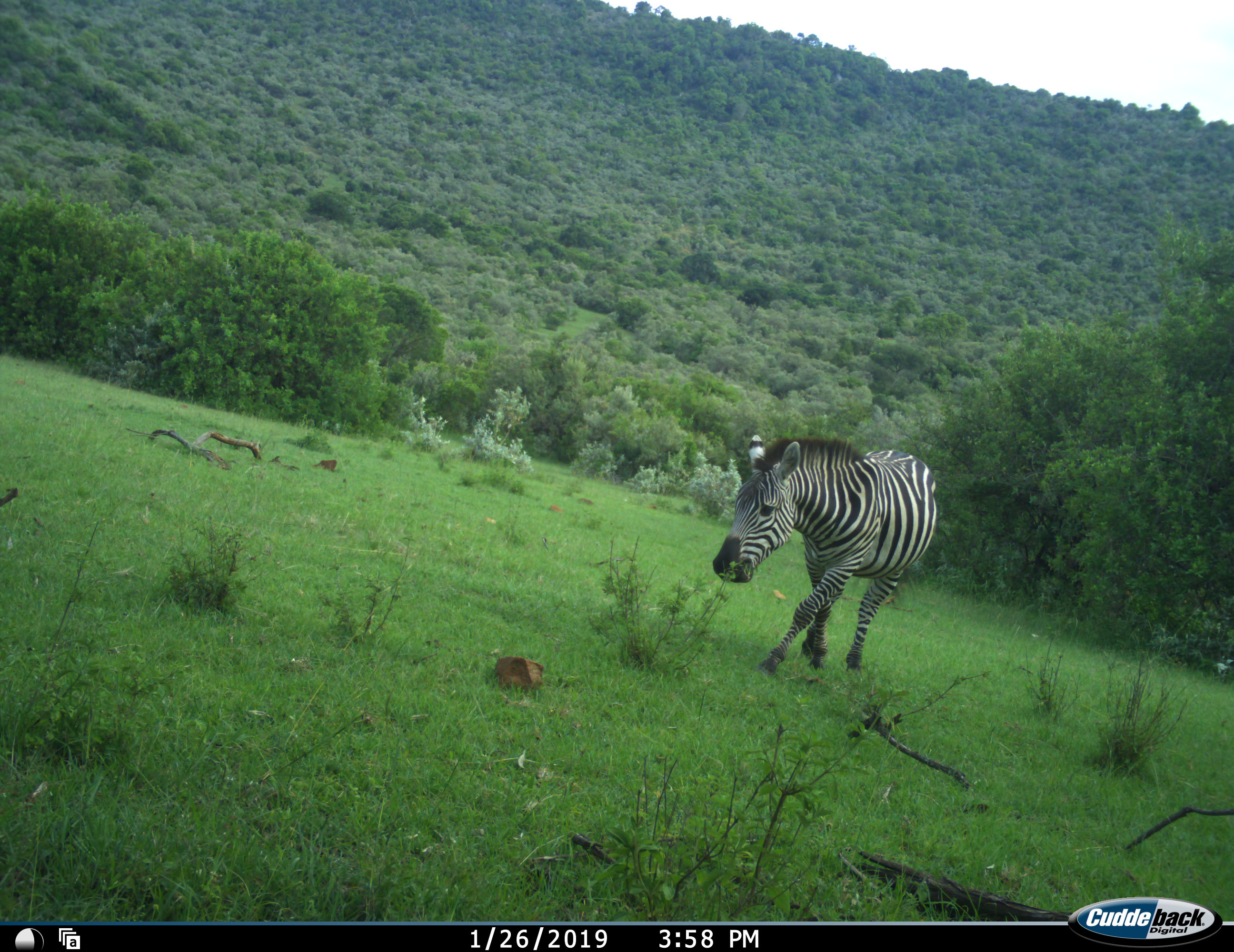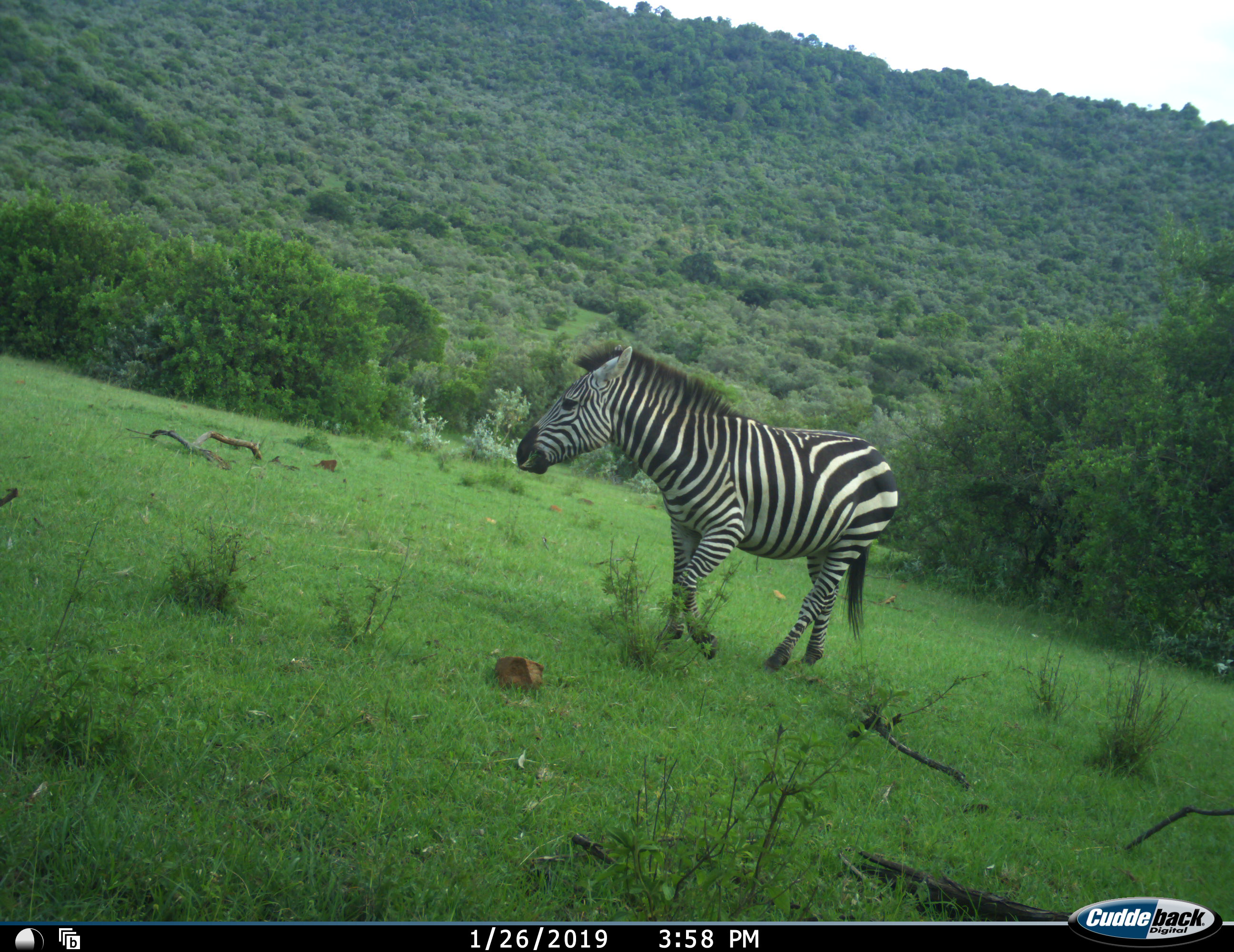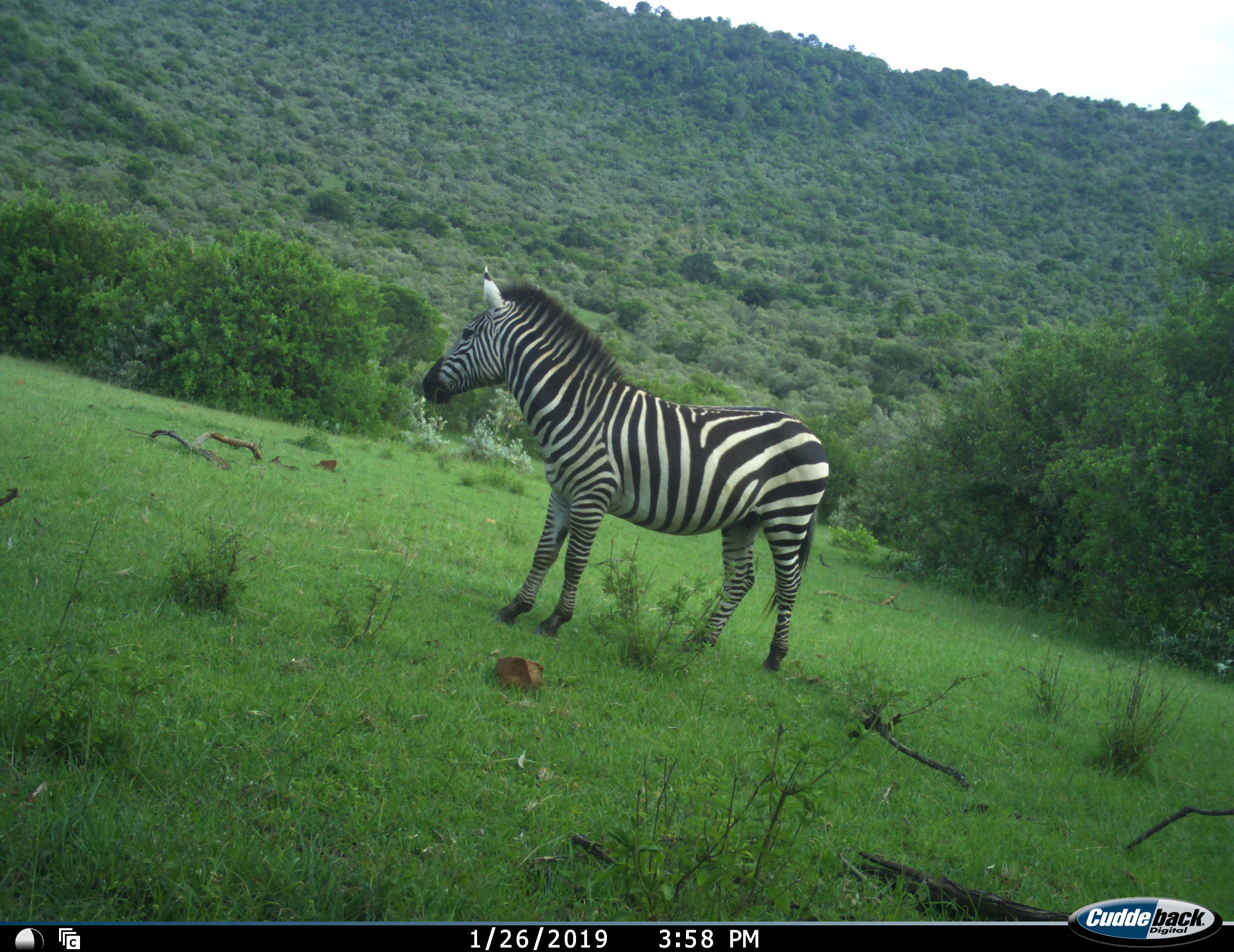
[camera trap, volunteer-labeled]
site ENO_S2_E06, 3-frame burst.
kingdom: Animalia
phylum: Chordata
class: Mammalia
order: Perissodactyla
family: Equidae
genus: Equus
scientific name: Equus quagga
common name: plains zebra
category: zebraplains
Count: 1.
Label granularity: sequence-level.